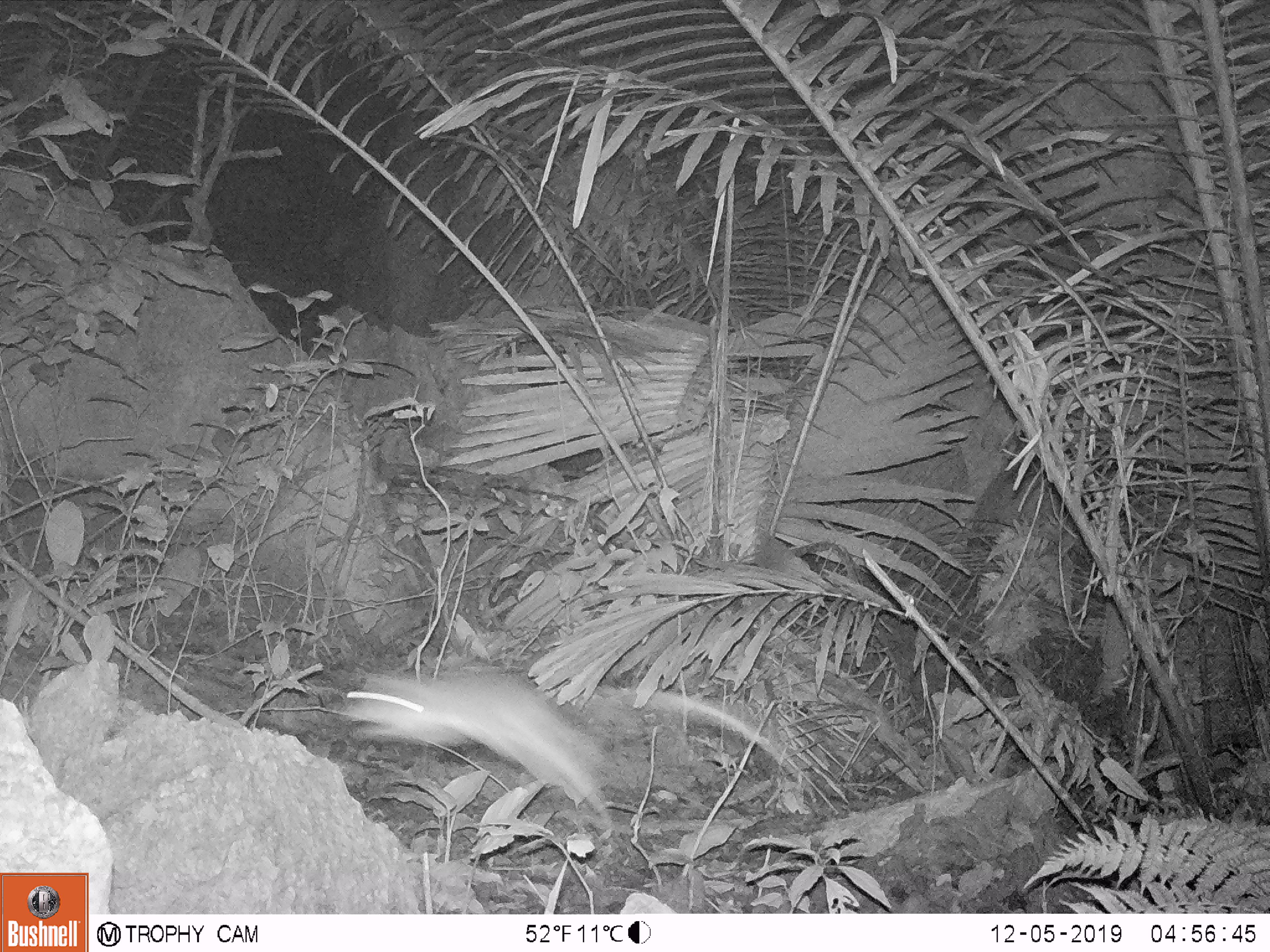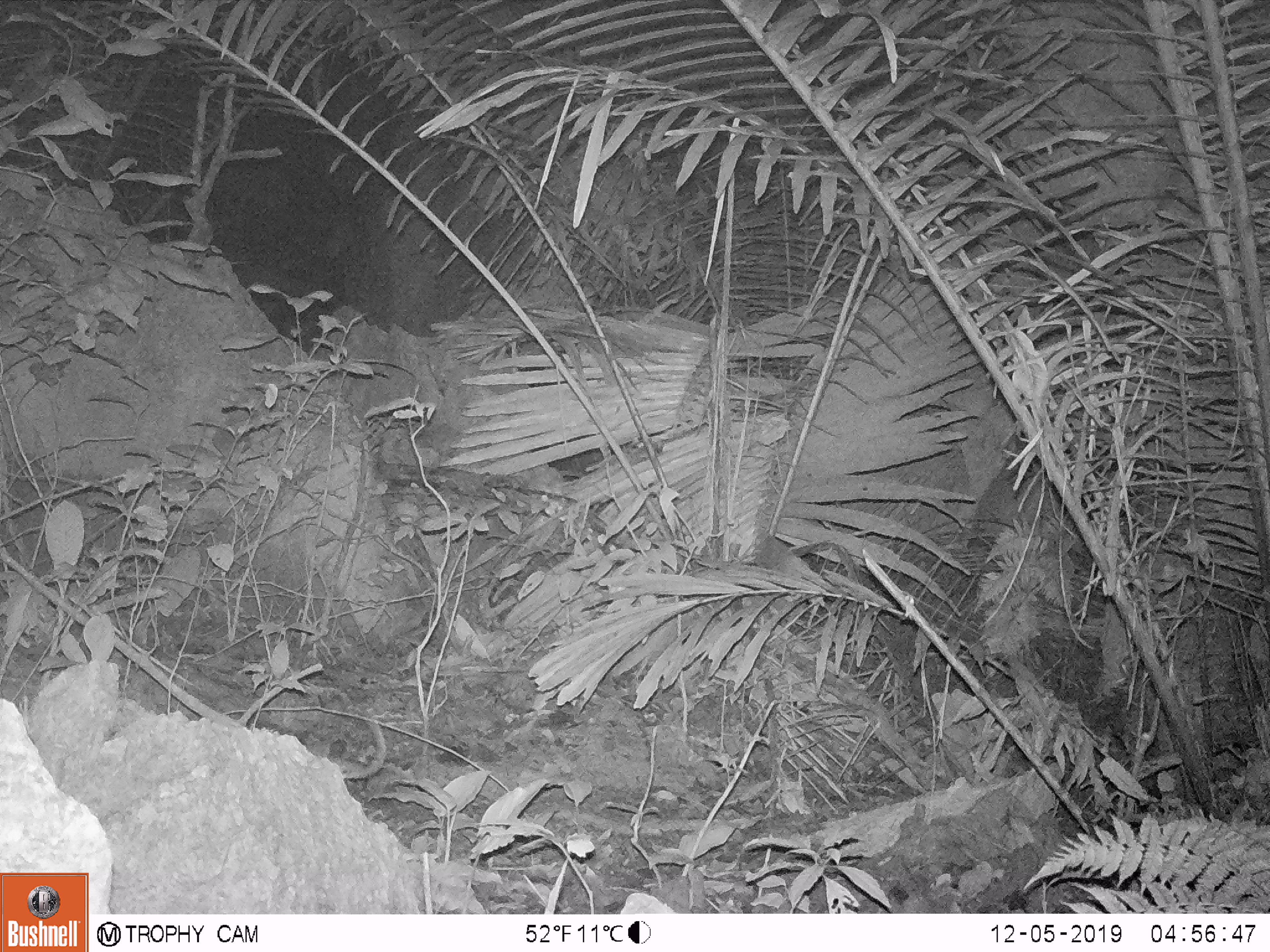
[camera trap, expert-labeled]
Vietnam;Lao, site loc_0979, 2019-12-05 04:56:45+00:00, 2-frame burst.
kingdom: Animalia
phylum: Chordata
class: Mammalia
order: Rodentia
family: Muridae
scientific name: Muridae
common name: old-world mice and rats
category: unidentified murid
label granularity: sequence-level